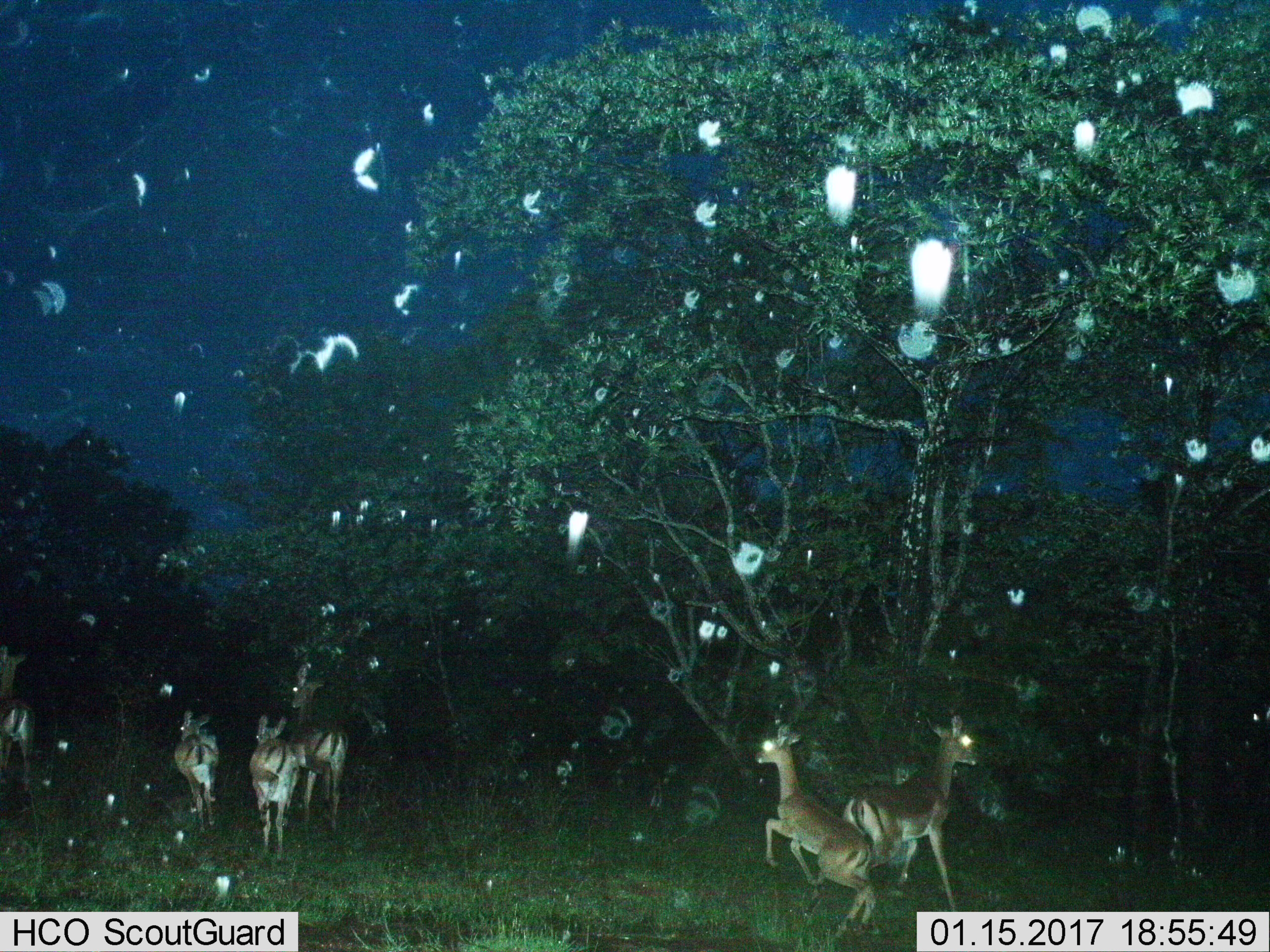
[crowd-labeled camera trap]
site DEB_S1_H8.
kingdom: Animalia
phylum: Chordata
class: Mammalia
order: Artiodactyla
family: Bovidae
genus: Aepyceros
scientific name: Aepyceros melampus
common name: impala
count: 6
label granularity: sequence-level